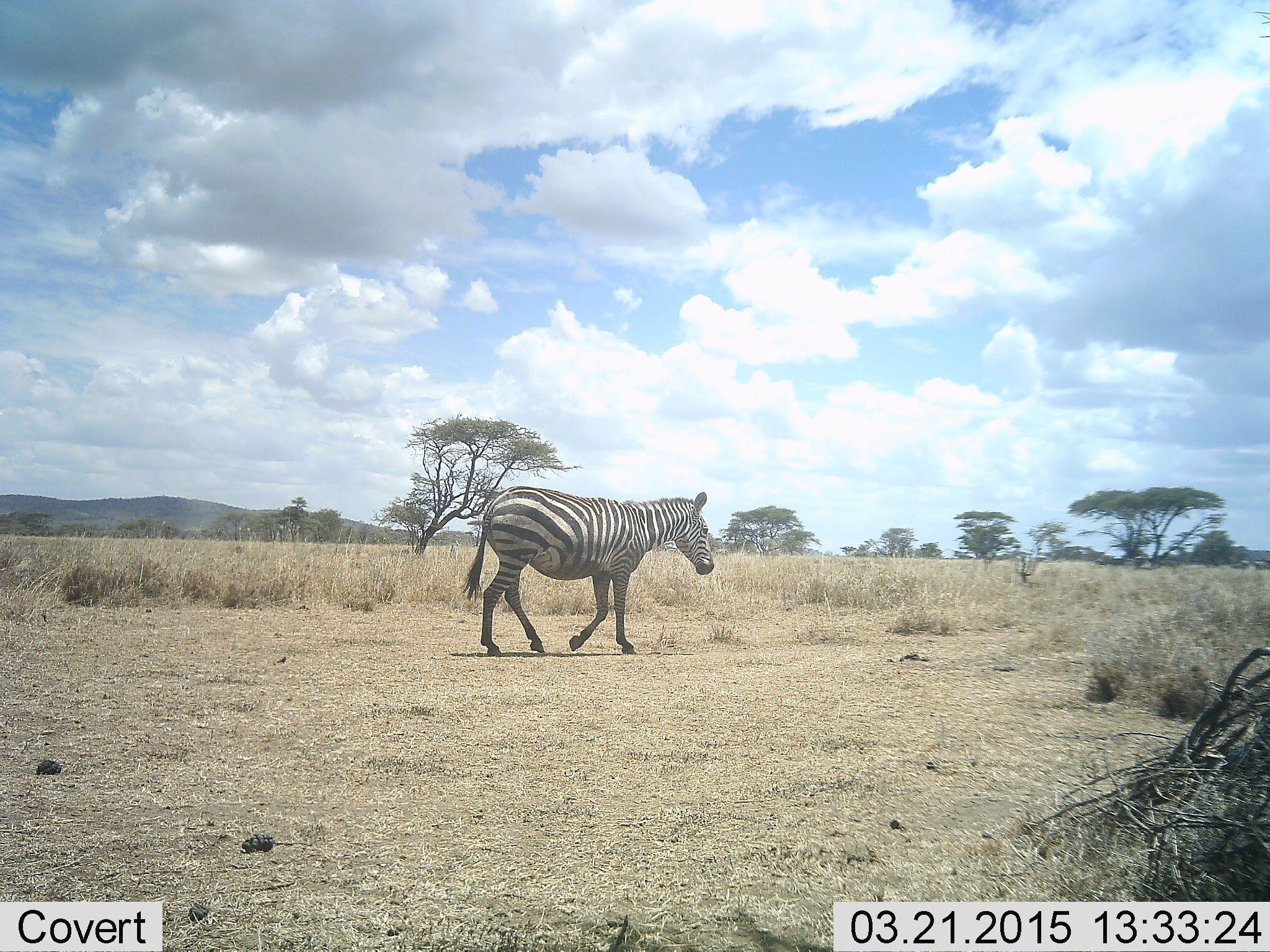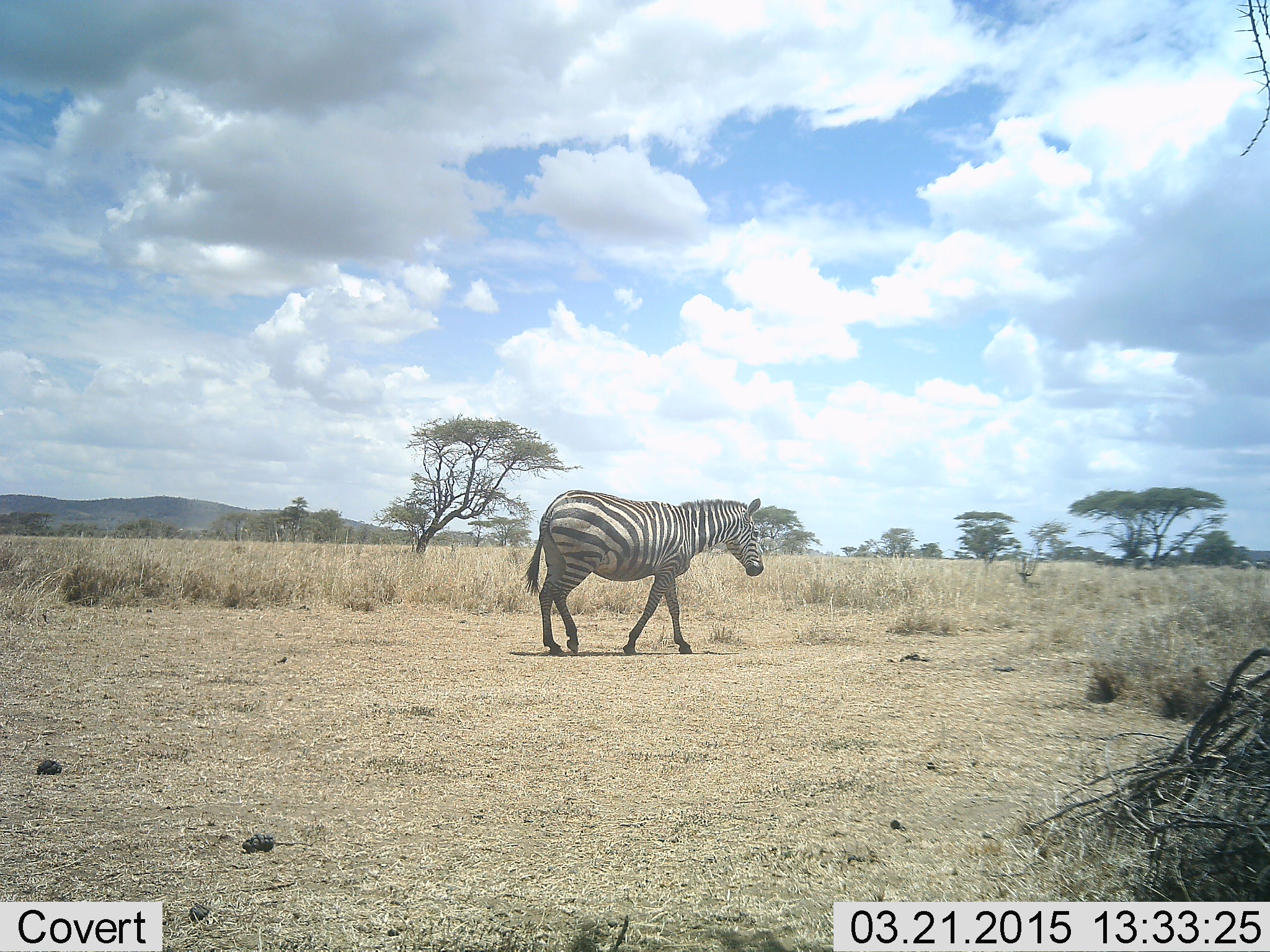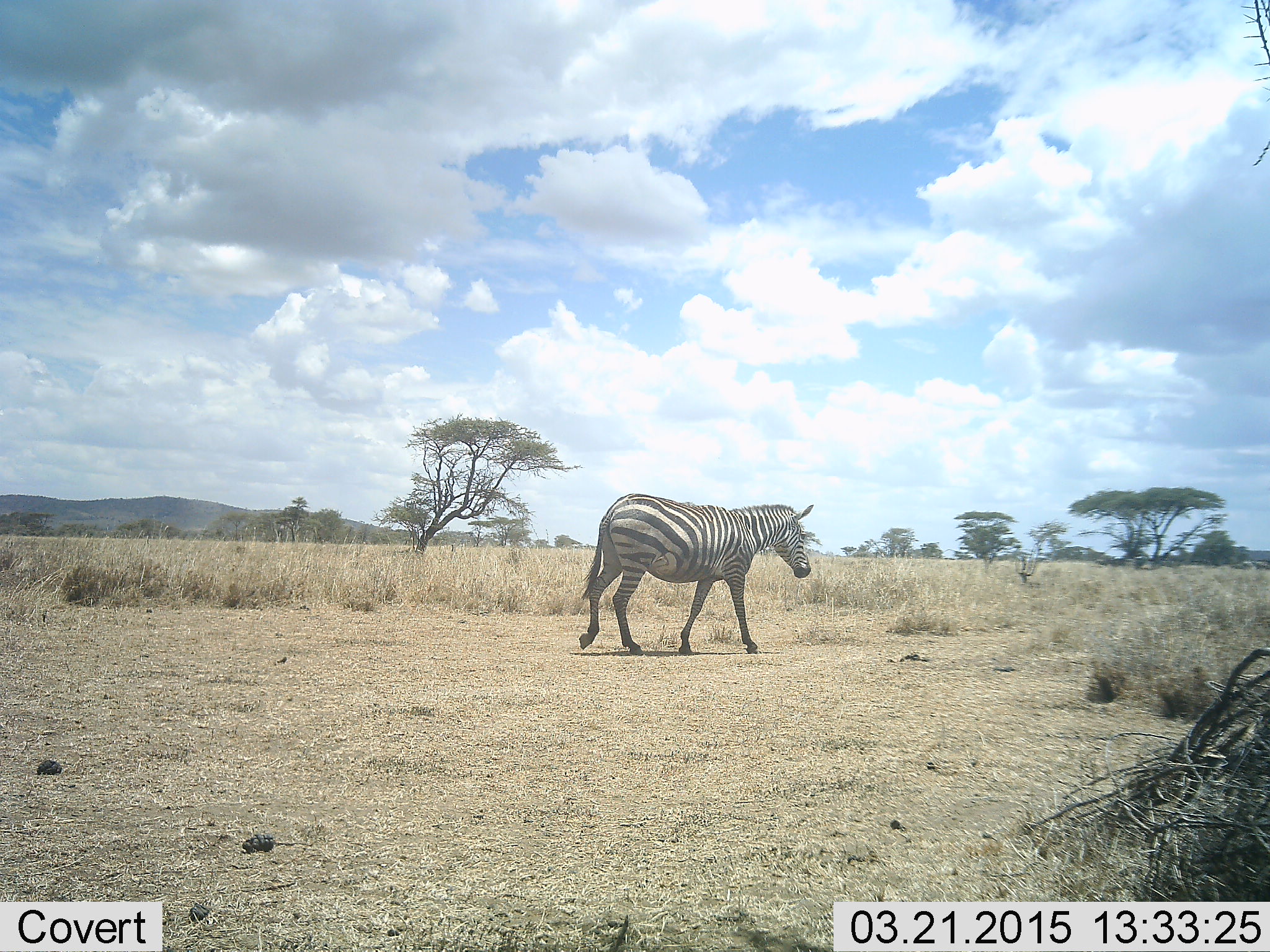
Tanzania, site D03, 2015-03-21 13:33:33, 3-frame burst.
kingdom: Animalia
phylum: Chordata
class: Mammalia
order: Perissodactyla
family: Equidae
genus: Equus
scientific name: Equus quagga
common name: plains zebra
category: zebra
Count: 1.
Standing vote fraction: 0%.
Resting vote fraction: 0%.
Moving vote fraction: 100%.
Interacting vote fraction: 0%.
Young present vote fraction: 0%.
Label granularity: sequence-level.